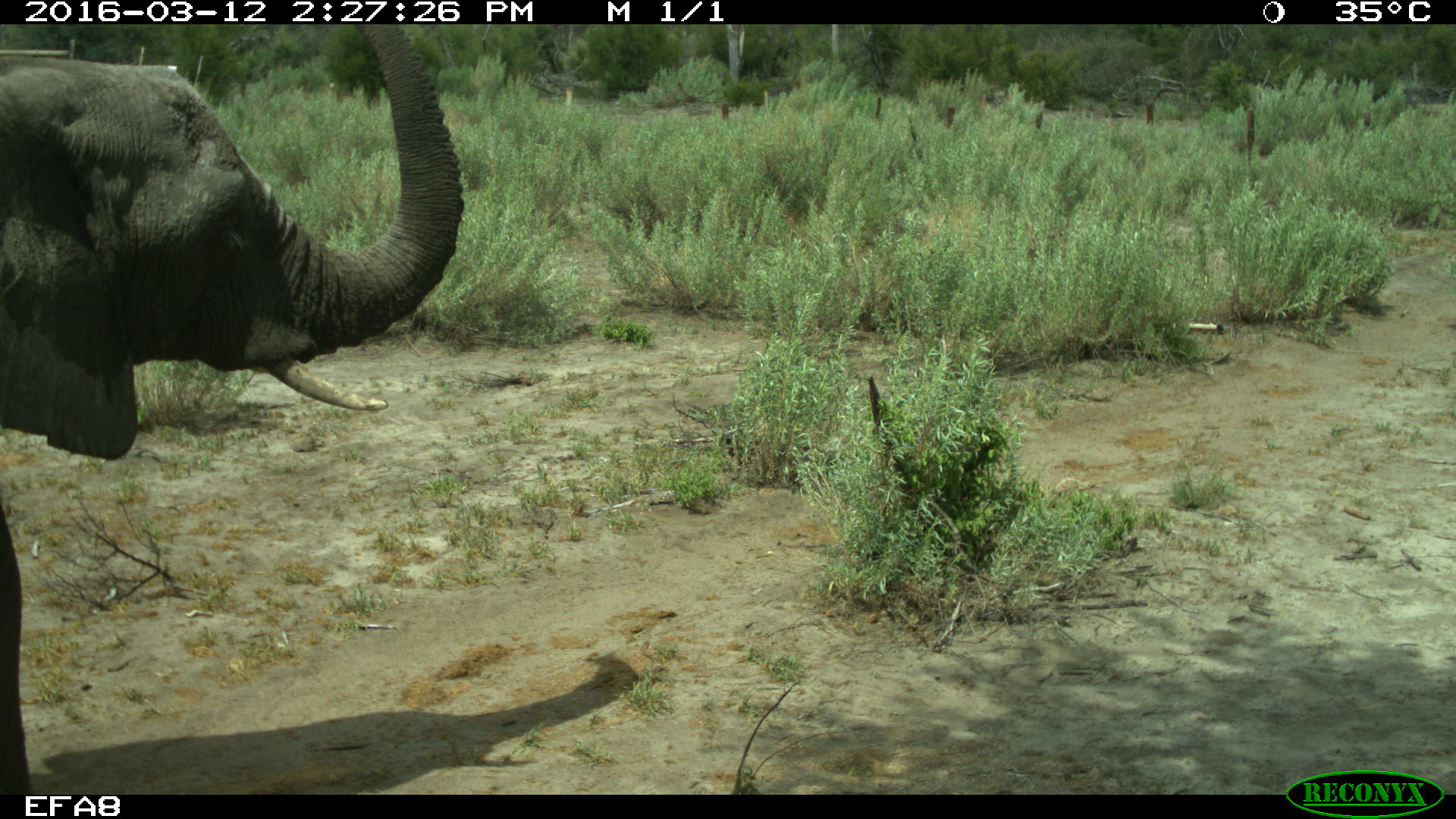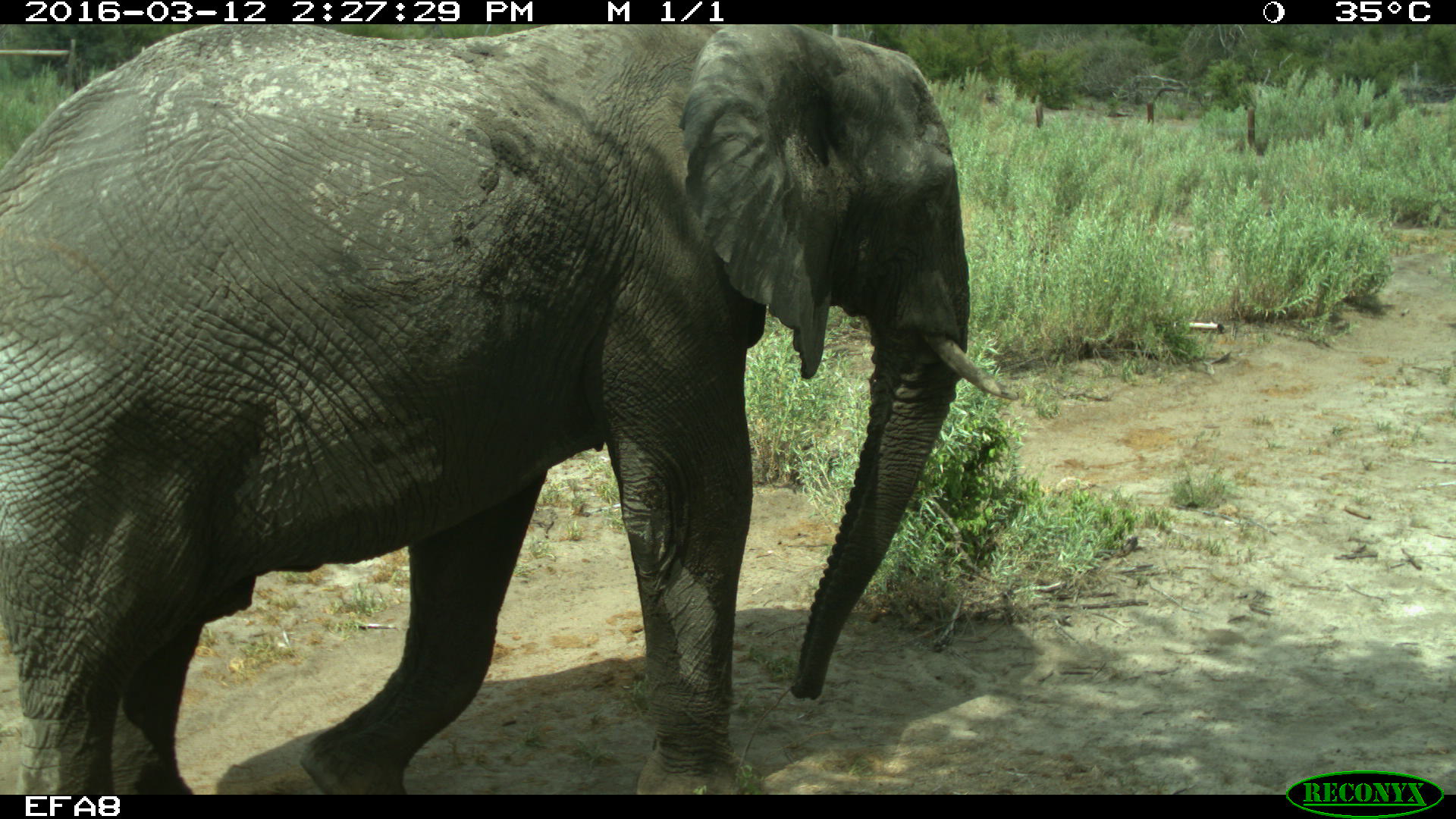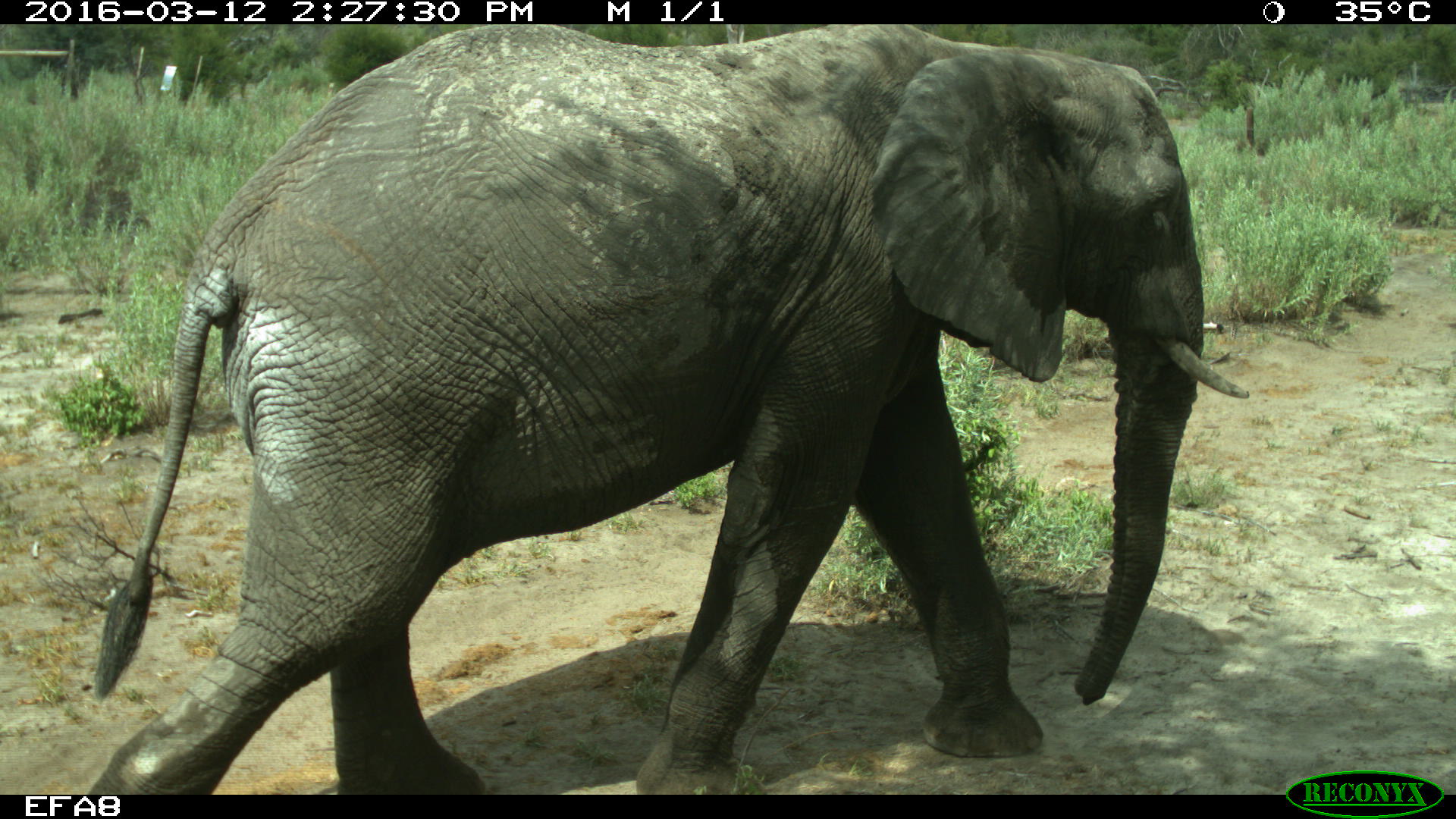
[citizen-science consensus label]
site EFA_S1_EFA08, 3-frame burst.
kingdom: Animalia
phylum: Chordata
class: Mammalia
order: Proboscidea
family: Elephantidae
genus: Loxodonta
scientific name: Loxodonta africana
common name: african bush elephant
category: elephant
Elephant (african bush elephant) (Loxodonta africana), count 1. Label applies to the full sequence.